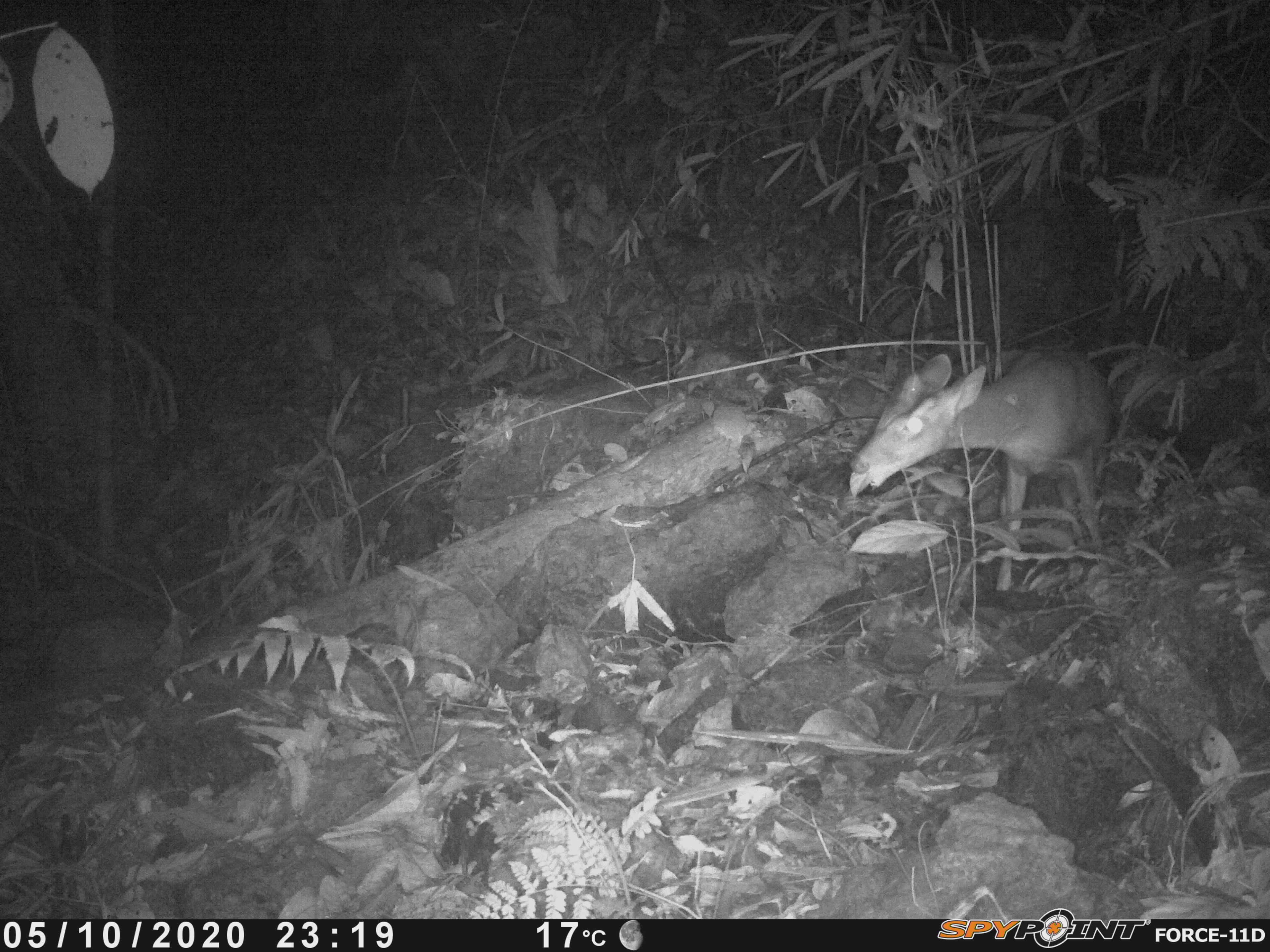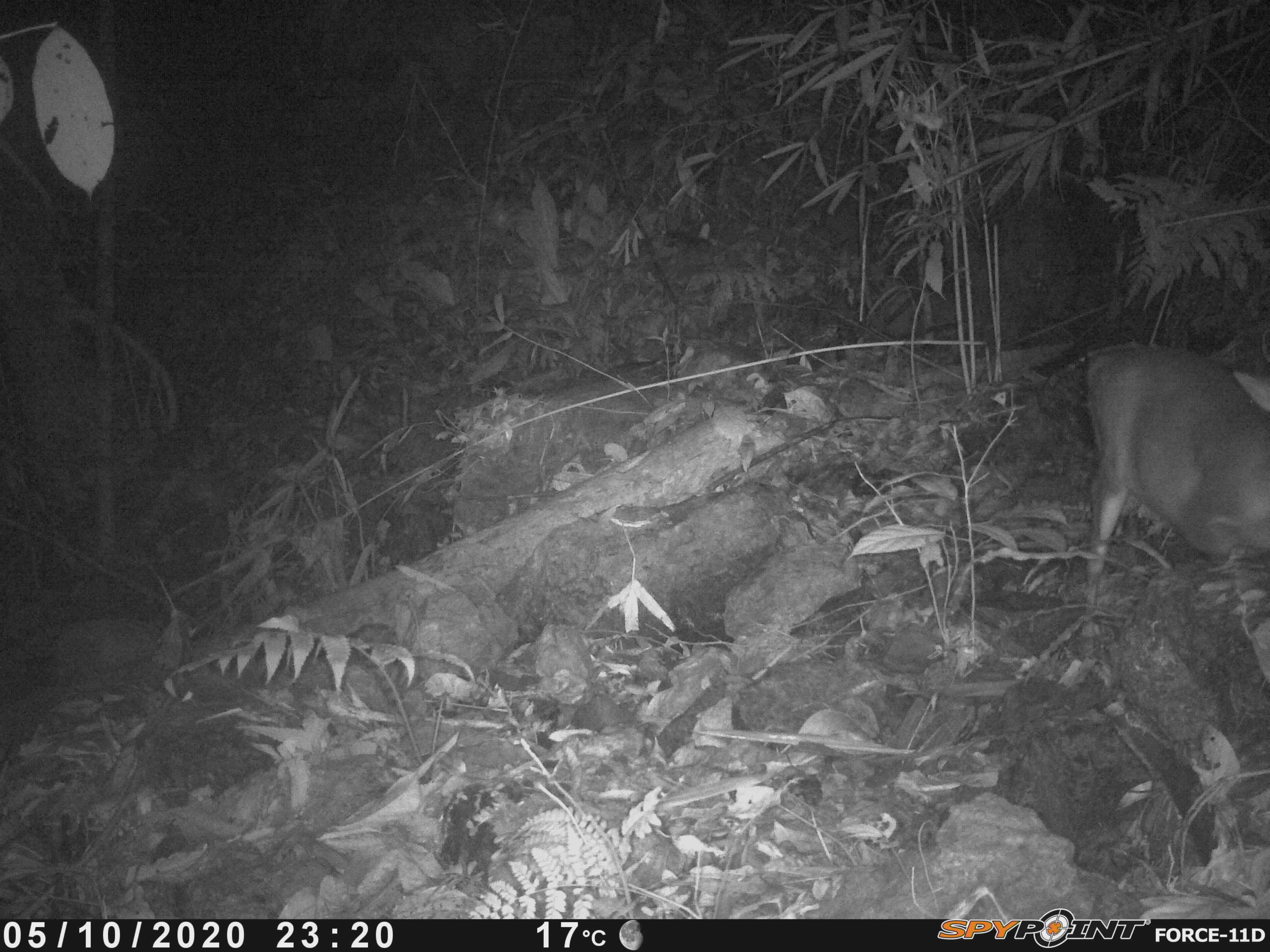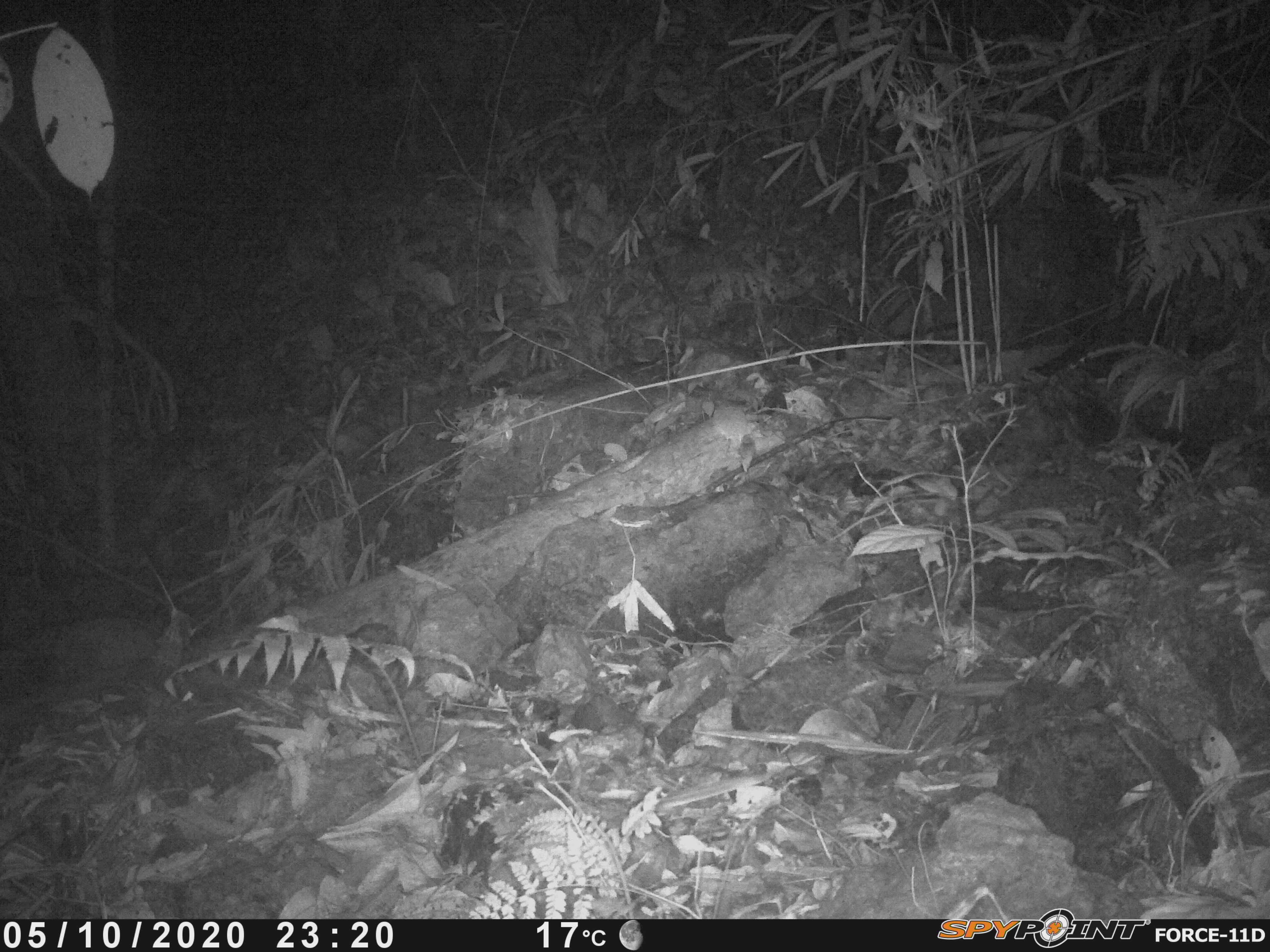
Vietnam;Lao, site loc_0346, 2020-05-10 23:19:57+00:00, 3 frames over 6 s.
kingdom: Animalia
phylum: Chordata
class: Mammalia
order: Artiodactyla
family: Cervidae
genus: Muntiacus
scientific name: Muntiacus rooseveltorum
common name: roosevelt's muntjac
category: roosevelts muntjac group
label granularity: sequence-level